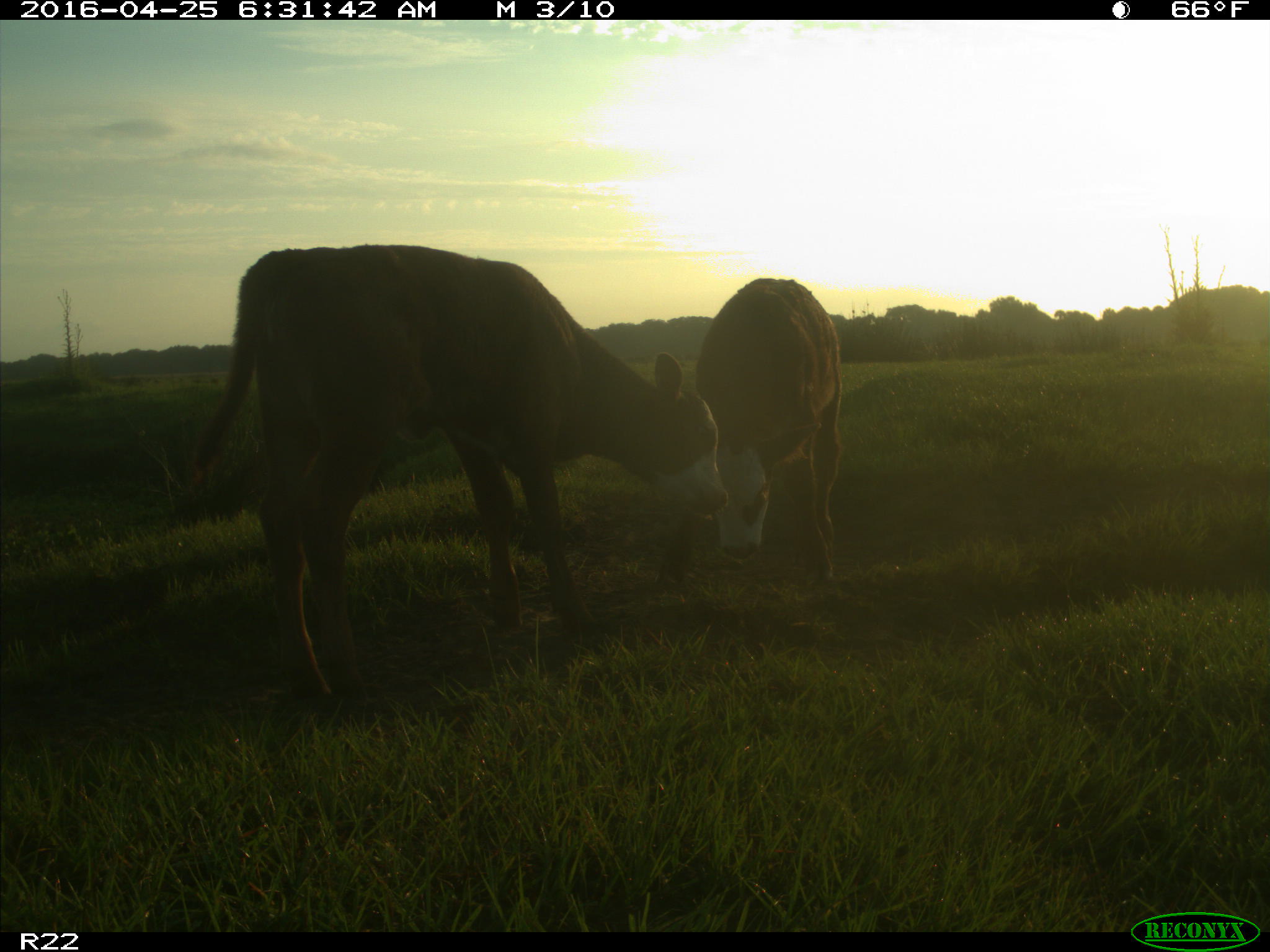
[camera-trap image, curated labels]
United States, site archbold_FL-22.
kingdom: Animalia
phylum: Chordata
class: Mammalia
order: Artiodactyla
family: Bovidae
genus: Bos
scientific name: Bos taurus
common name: domestic cow